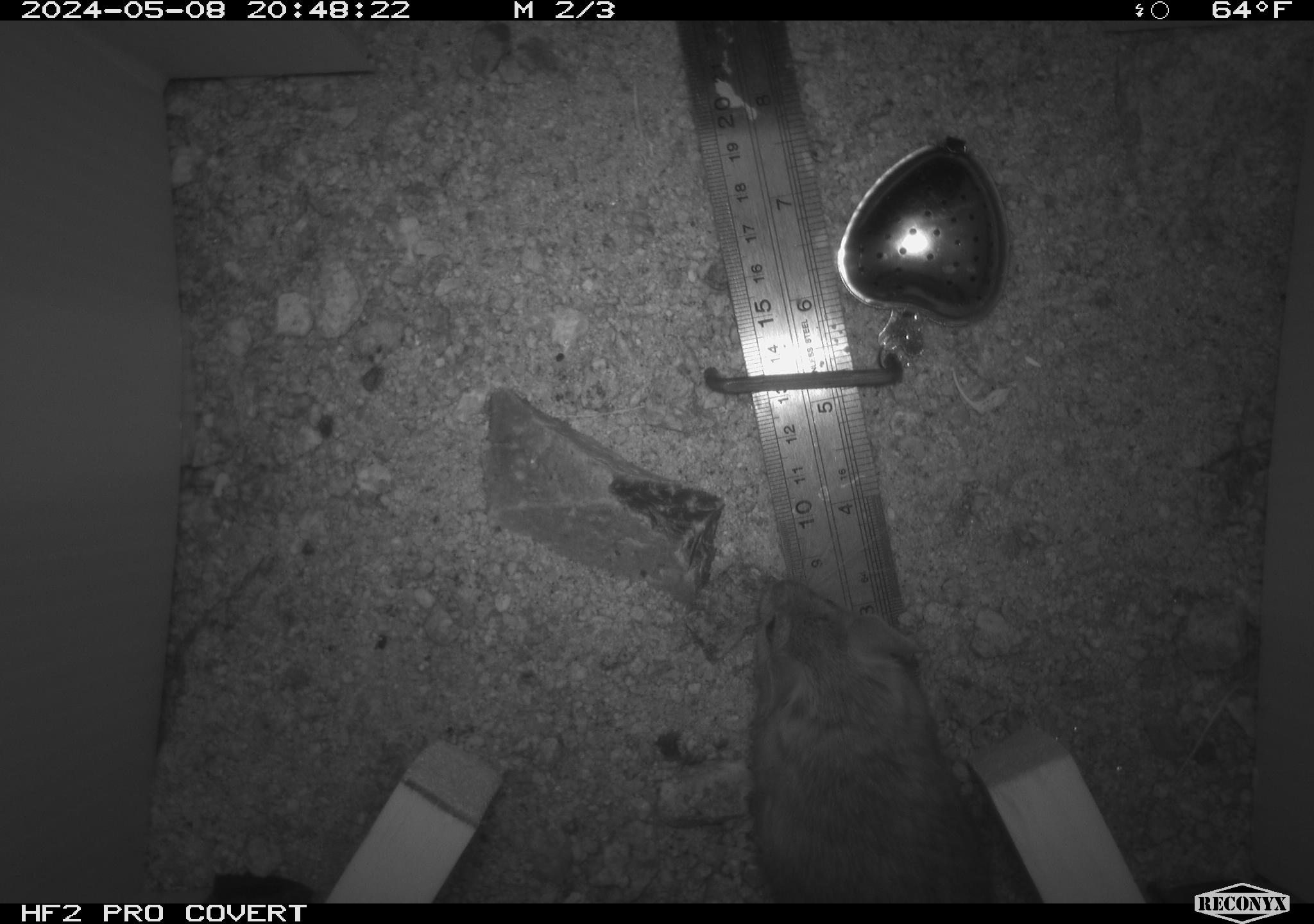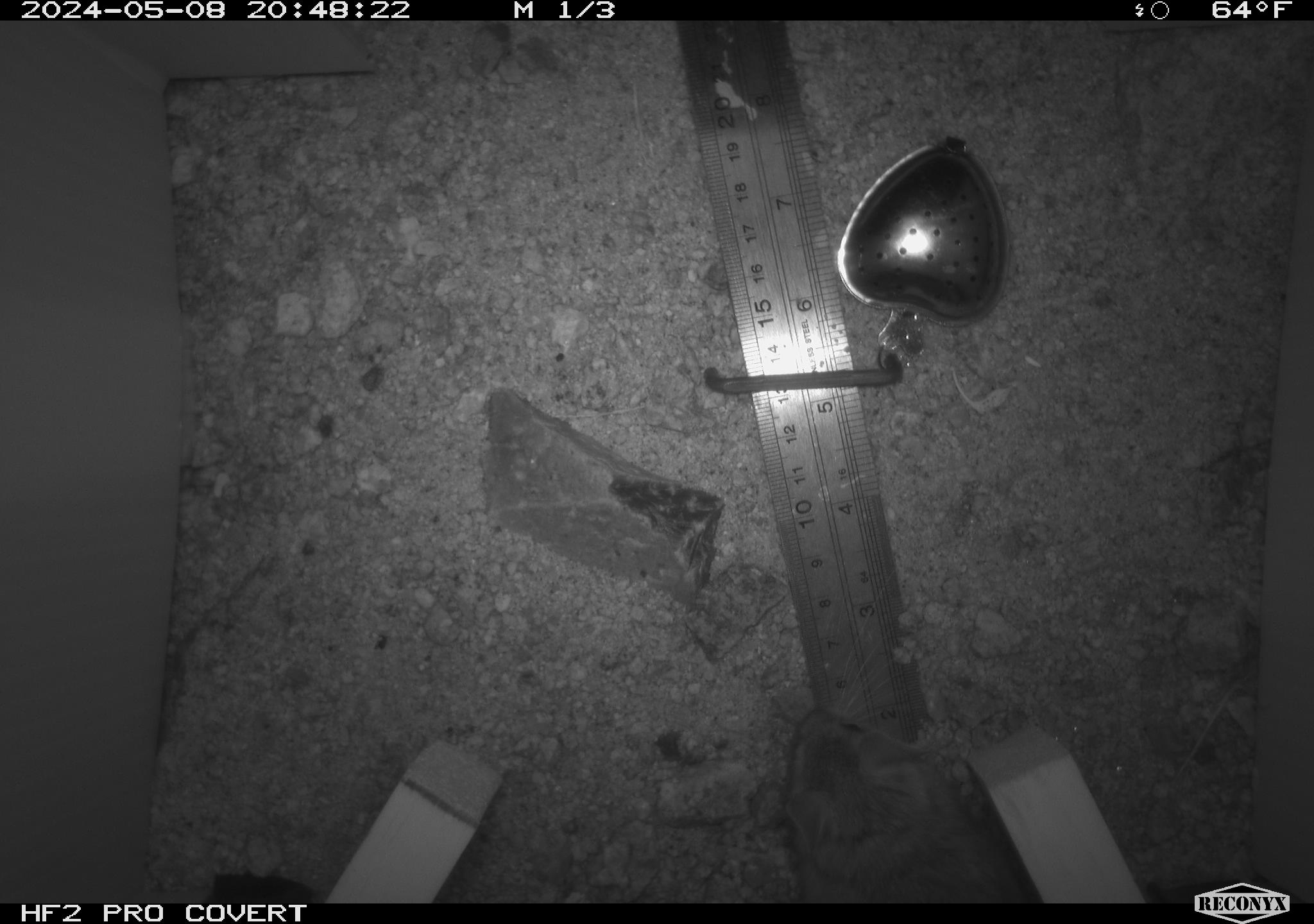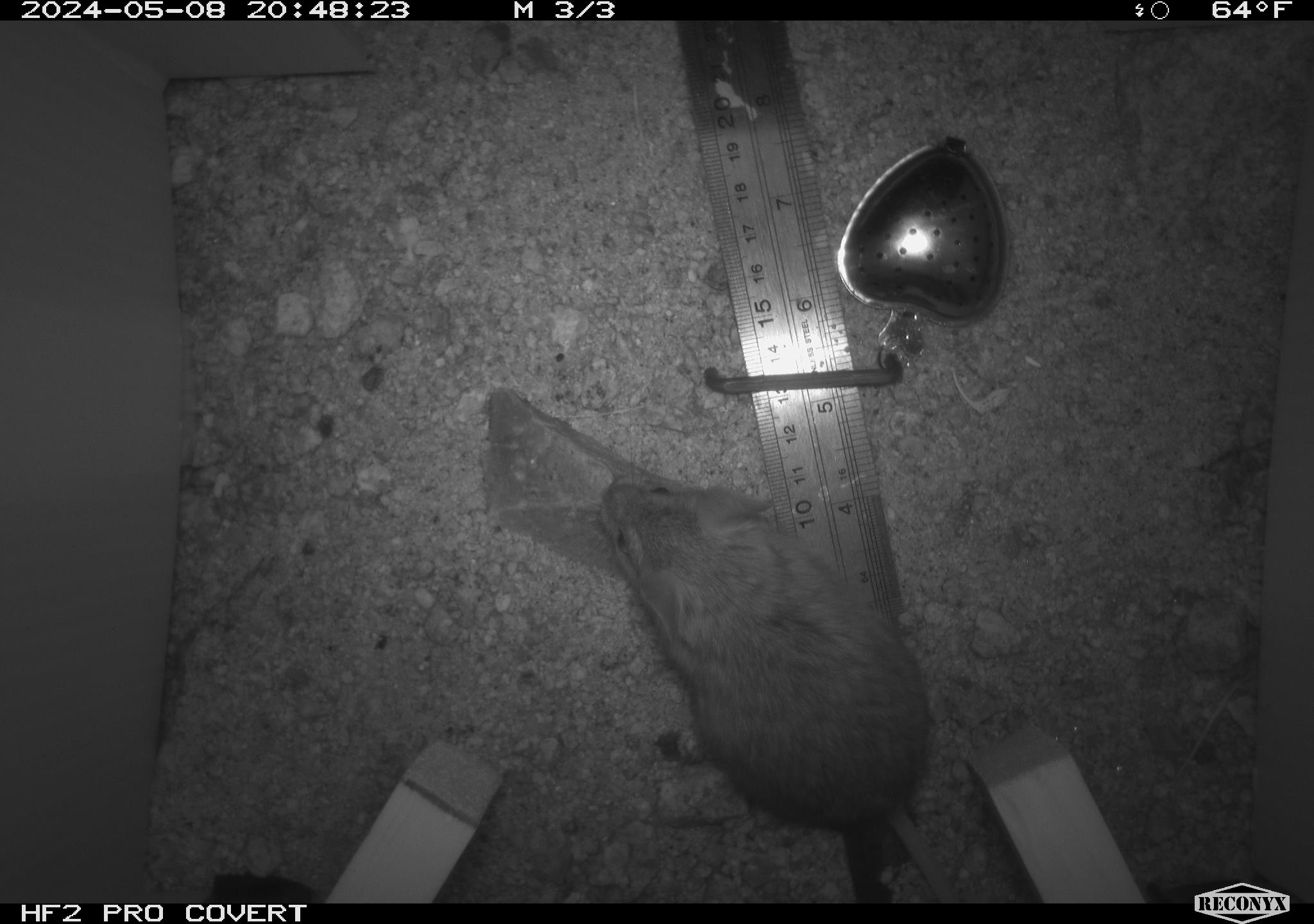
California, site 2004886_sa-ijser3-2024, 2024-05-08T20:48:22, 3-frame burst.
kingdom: Animalia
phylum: Chordata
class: Mammalia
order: Rodentia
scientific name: Rodentia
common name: mouse species